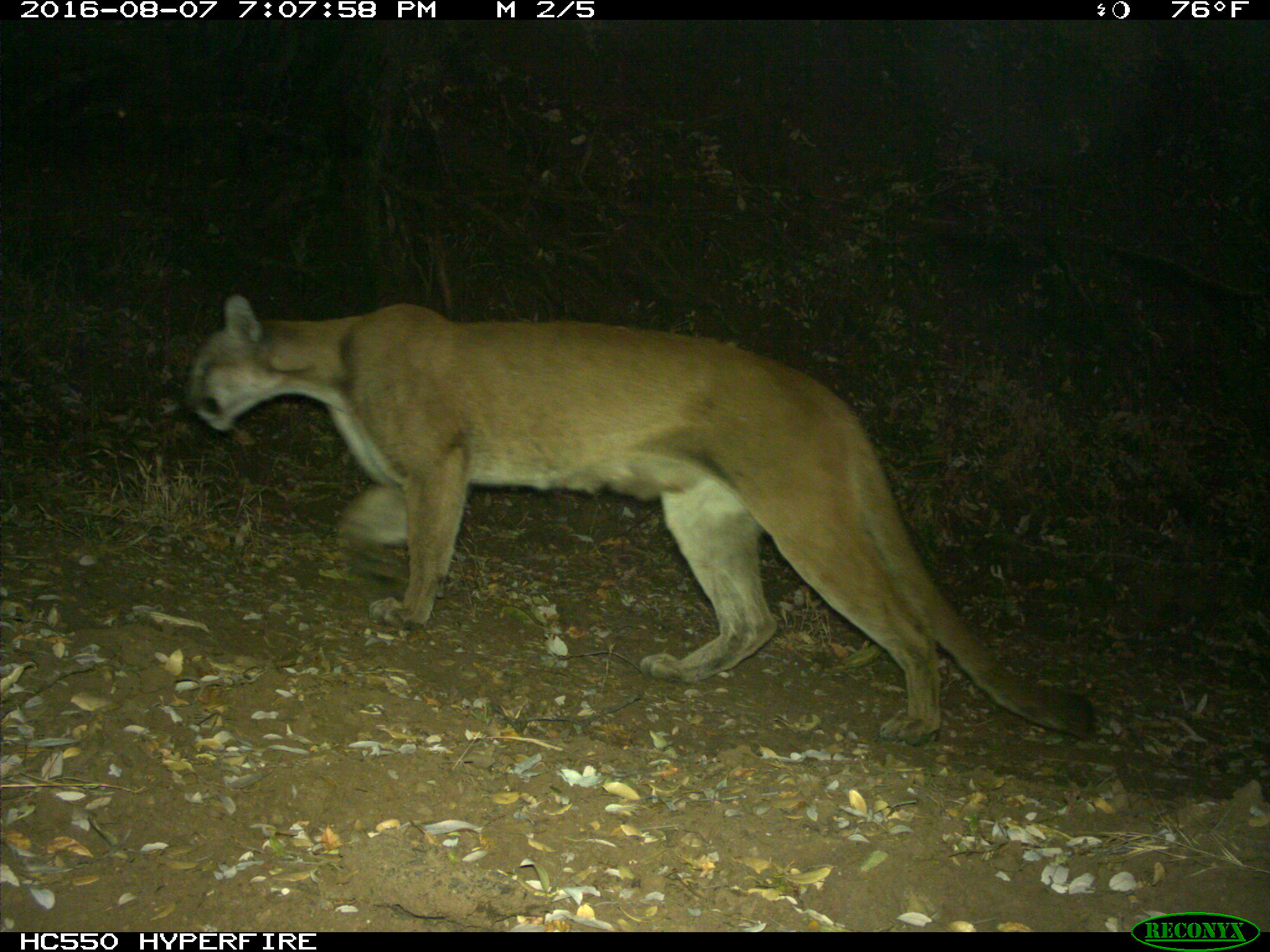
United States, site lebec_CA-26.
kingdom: Animalia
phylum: Chordata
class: Mammalia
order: Carnivora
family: Felidae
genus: Puma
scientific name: Puma concolor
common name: mountain lion